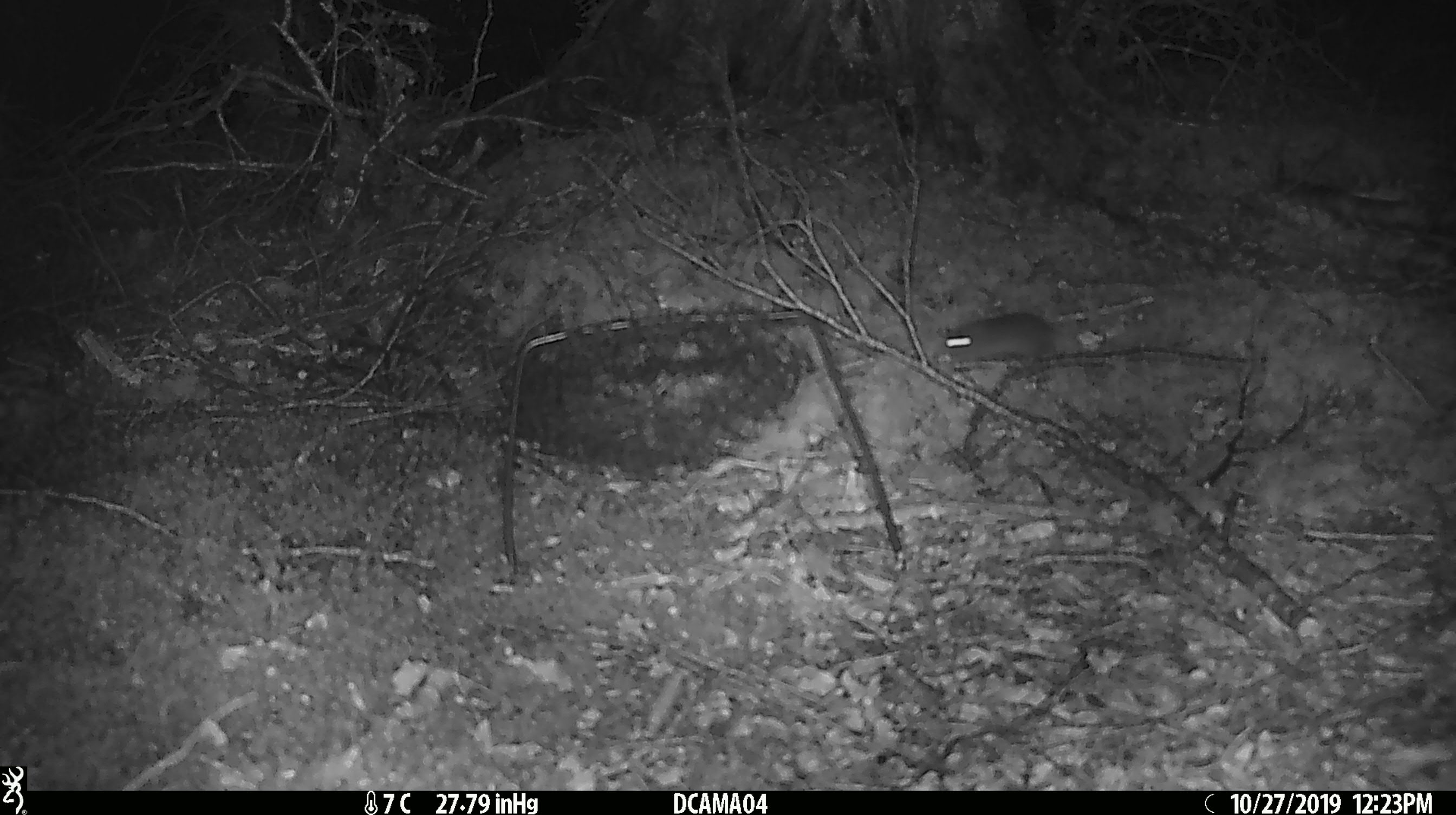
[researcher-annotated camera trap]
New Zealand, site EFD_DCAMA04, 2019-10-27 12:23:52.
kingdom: Animalia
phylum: Chordata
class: Mammalia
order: Rodentia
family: Muridae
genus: Mus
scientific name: Mus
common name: mouse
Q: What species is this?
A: Mouse (Mus).